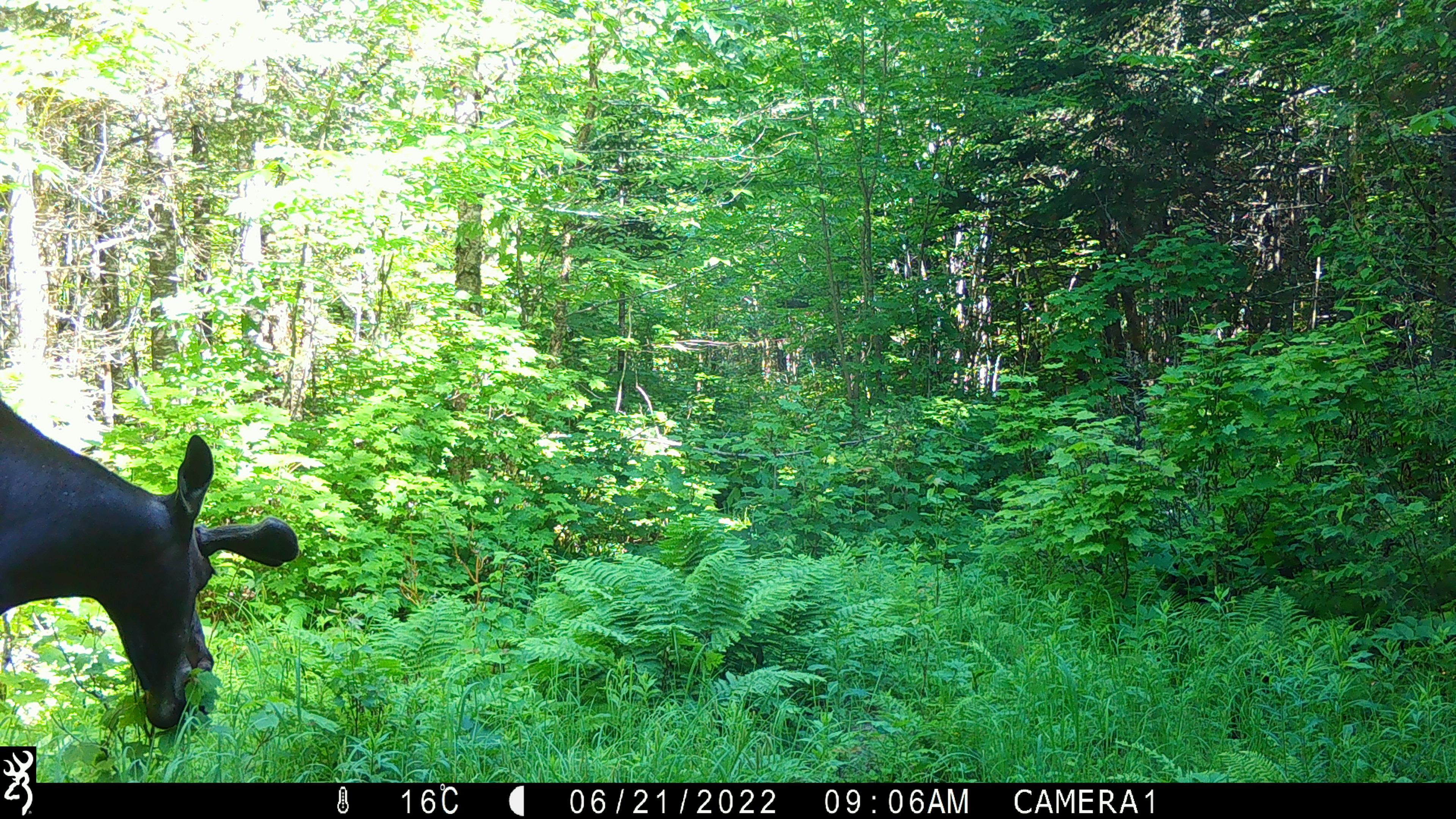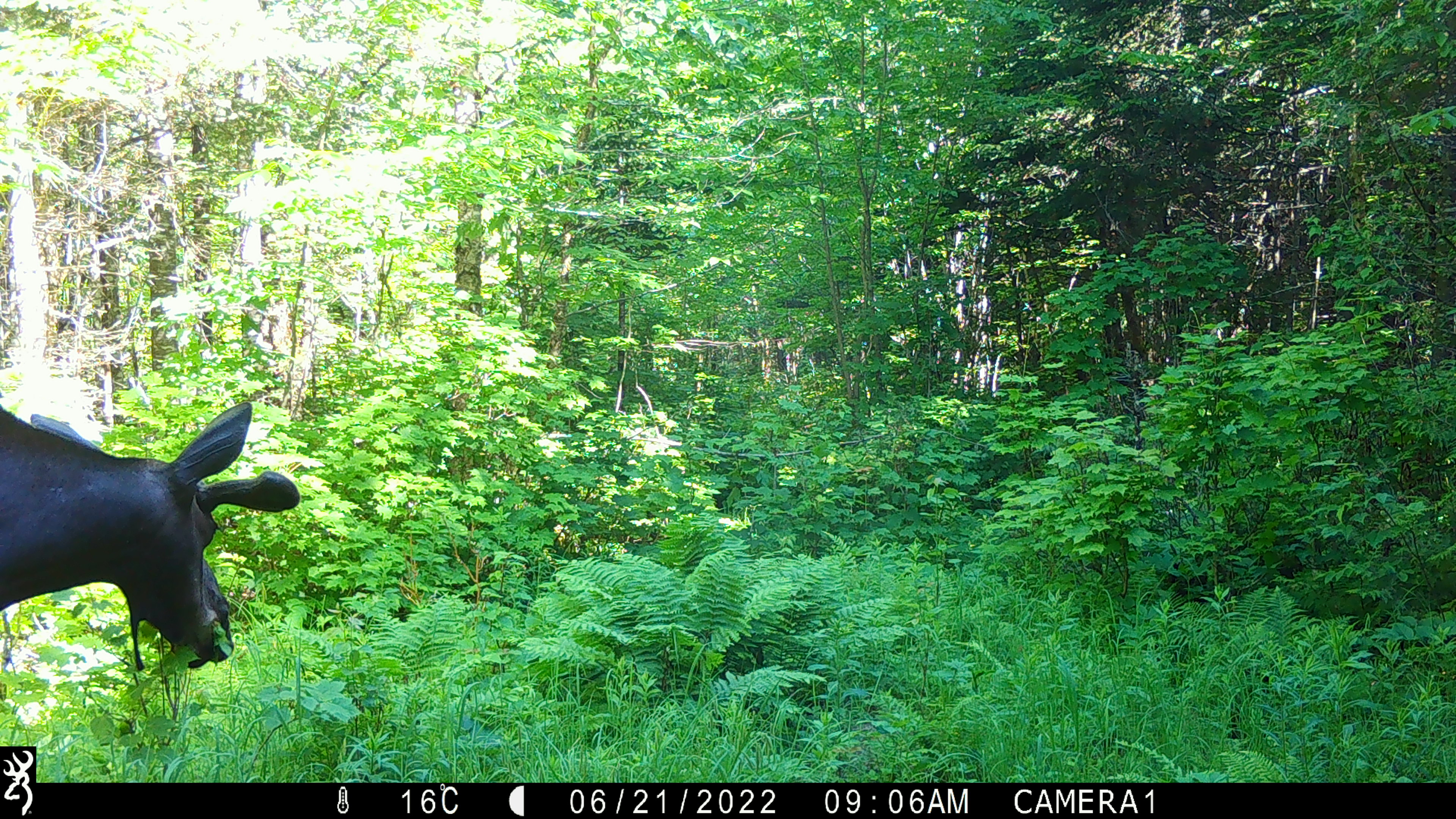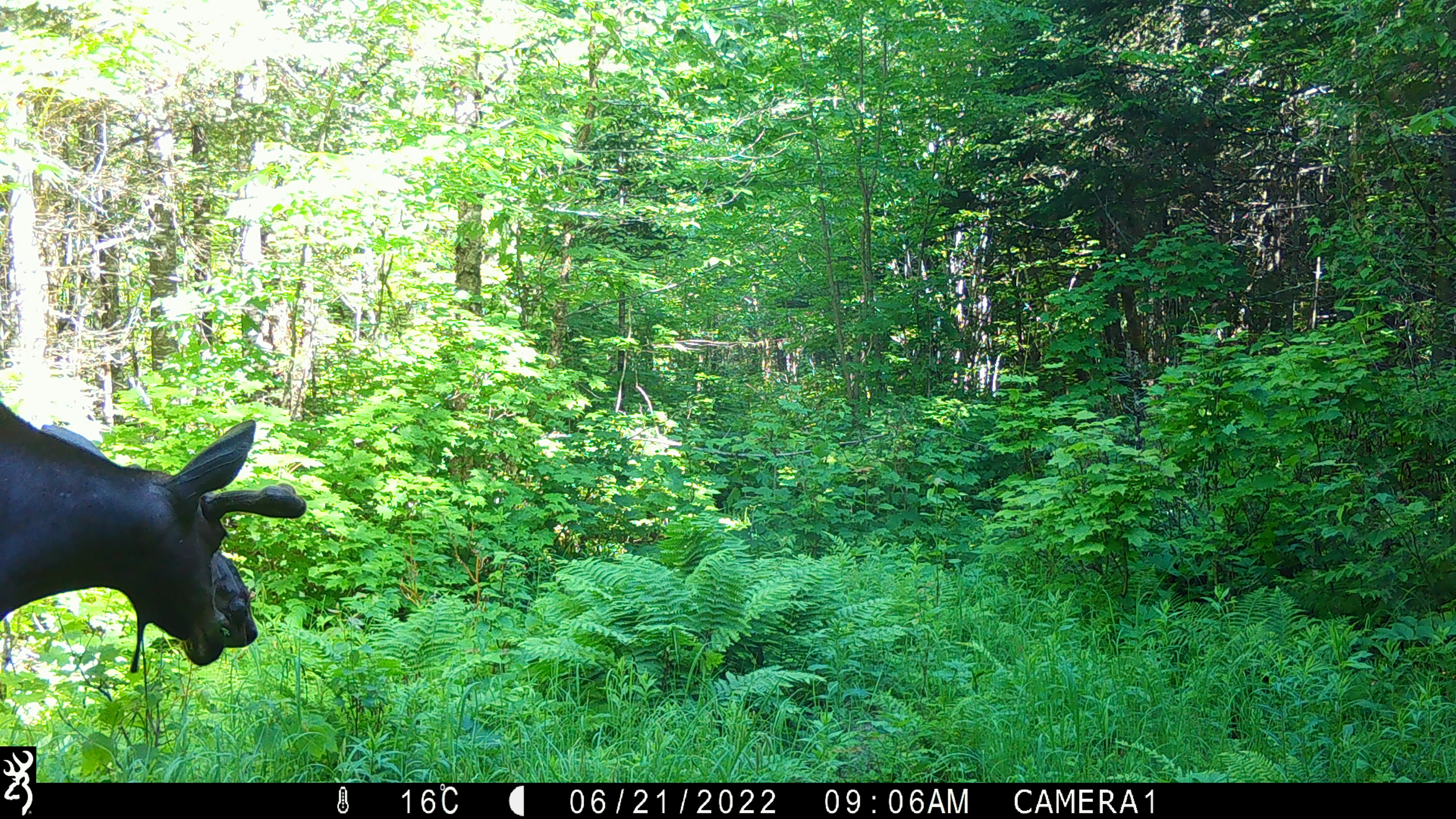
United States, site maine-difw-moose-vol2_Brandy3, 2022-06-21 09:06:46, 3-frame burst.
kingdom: Animalia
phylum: Chordata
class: Mammalia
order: Artiodactyla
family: Cervidae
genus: Alces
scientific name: Alces alces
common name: moose